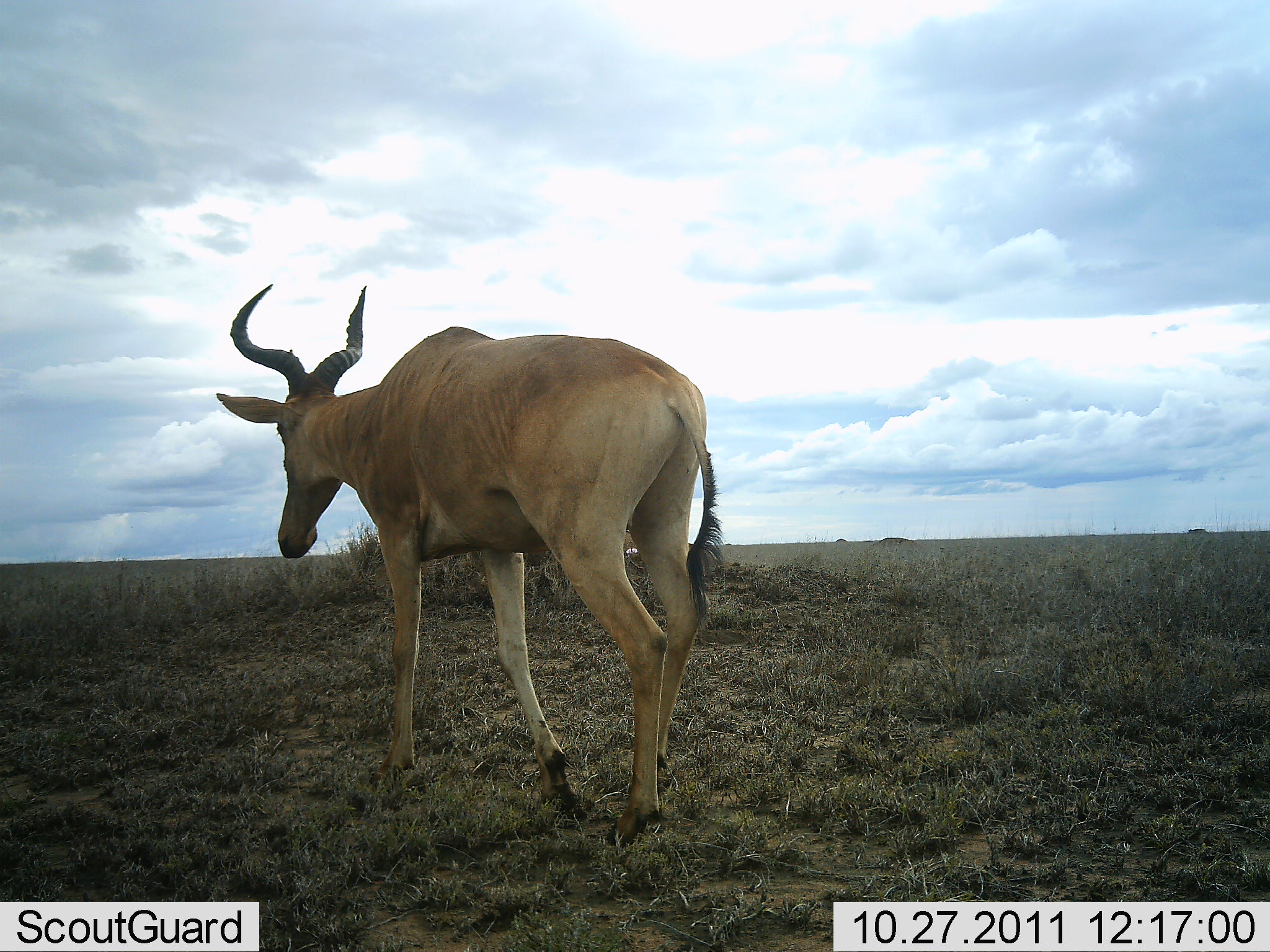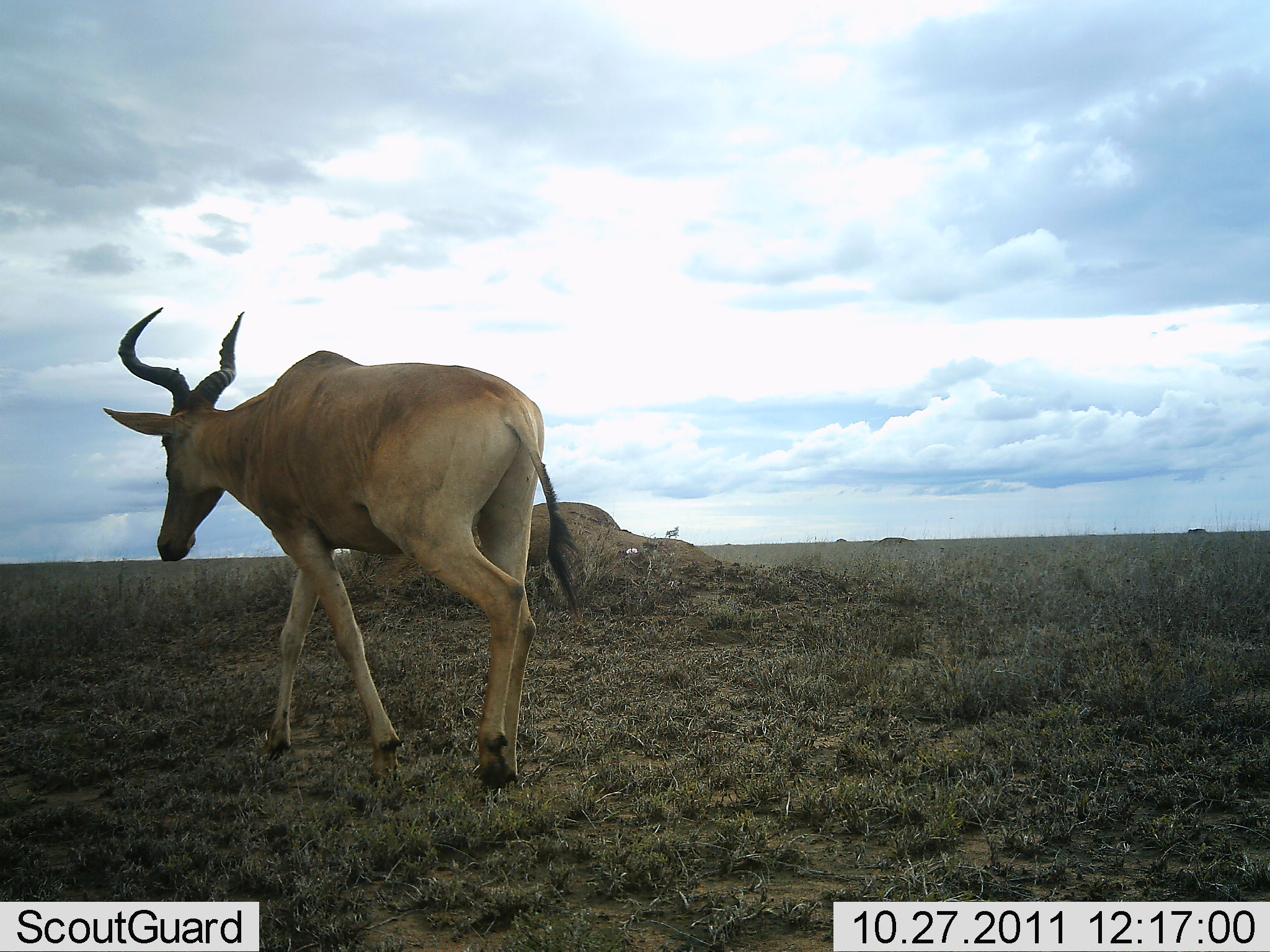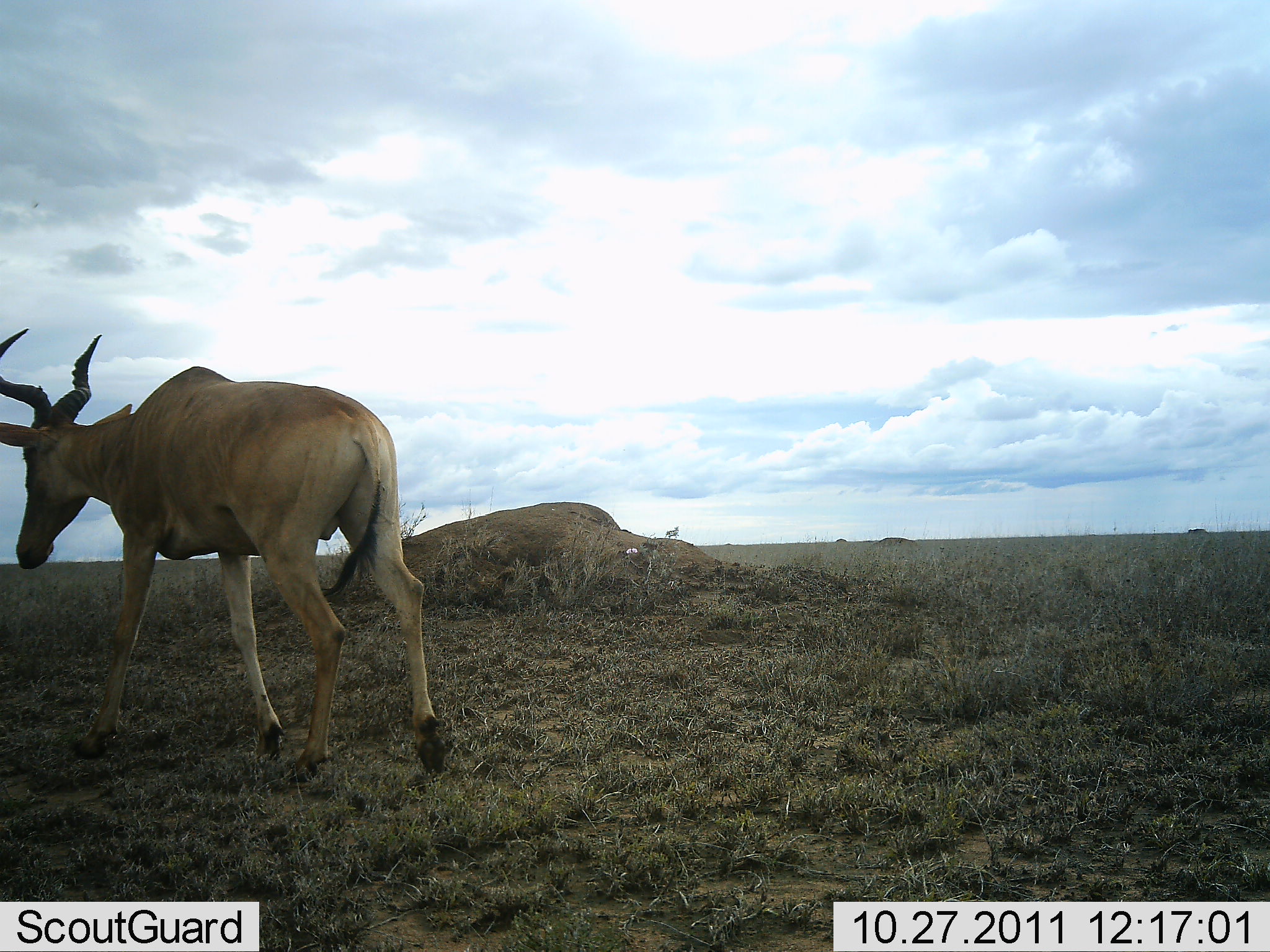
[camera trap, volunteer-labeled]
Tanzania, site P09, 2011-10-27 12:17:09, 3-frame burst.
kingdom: Animalia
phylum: Chordata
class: Mammalia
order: Artiodactyla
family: Bovidae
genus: Alcelaphus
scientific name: Alcelaphus buselaphus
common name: hartebeest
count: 1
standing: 10%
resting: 10%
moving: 90%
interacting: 0%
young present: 0%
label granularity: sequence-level